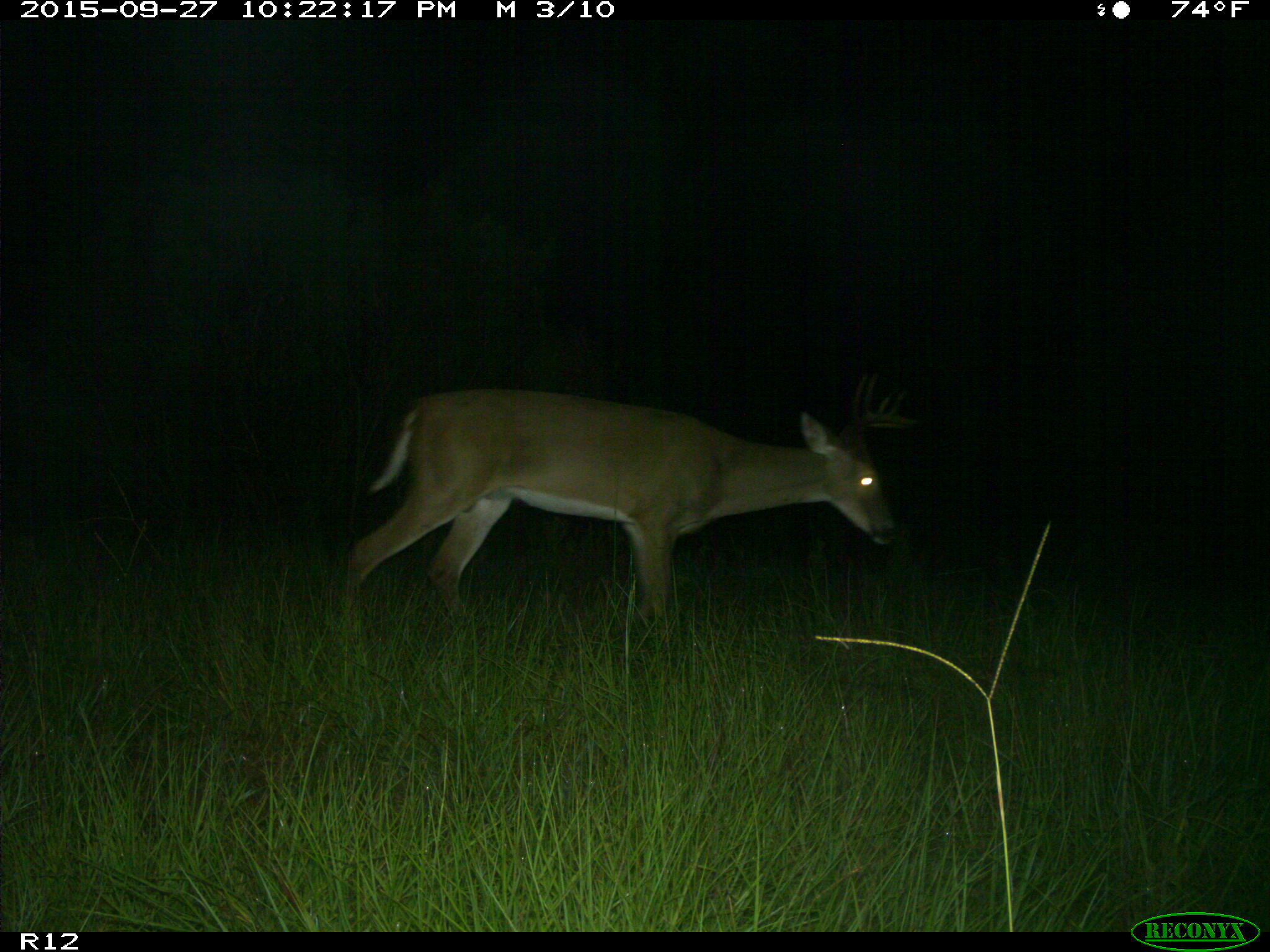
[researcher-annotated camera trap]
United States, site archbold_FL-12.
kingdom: Animalia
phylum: Chordata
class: Mammalia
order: Artiodactyla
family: Cervidae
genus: Odocoileus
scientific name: Odocoileus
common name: deer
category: unidentified deer